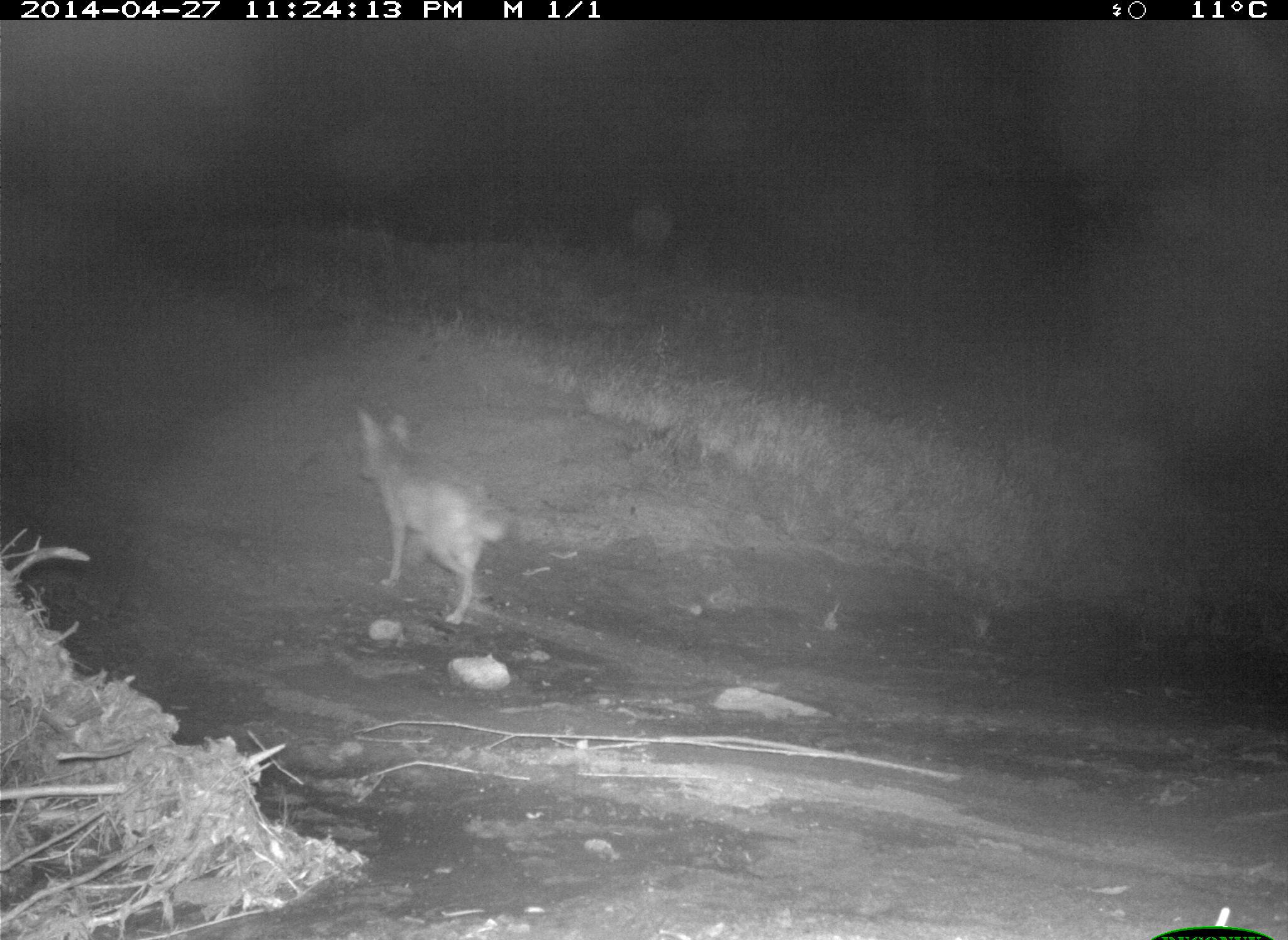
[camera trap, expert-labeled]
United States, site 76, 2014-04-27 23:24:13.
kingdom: Animalia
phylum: Chordata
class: Mammalia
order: Carnivora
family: Canidae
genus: Canis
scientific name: Canis latrans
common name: coyote